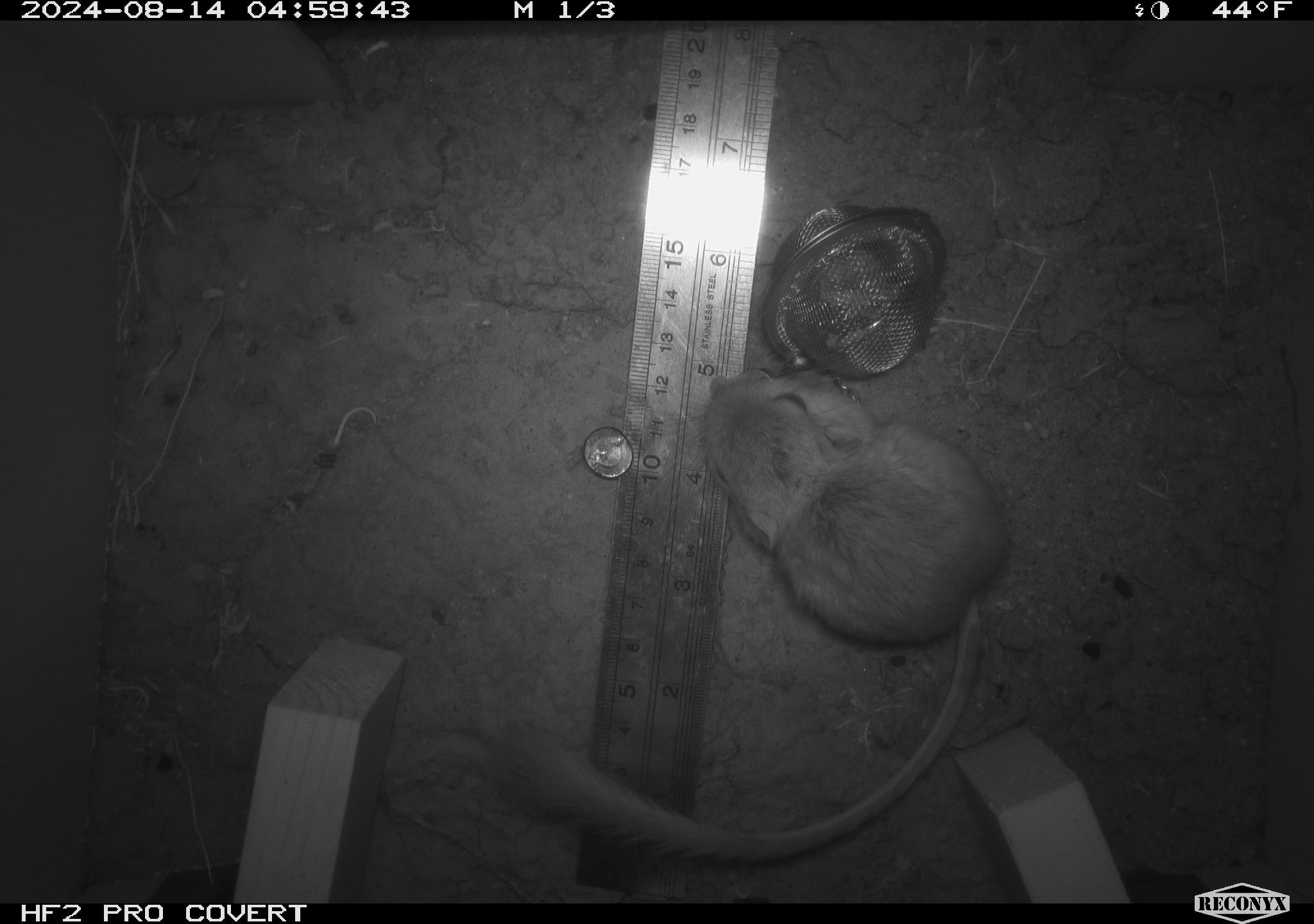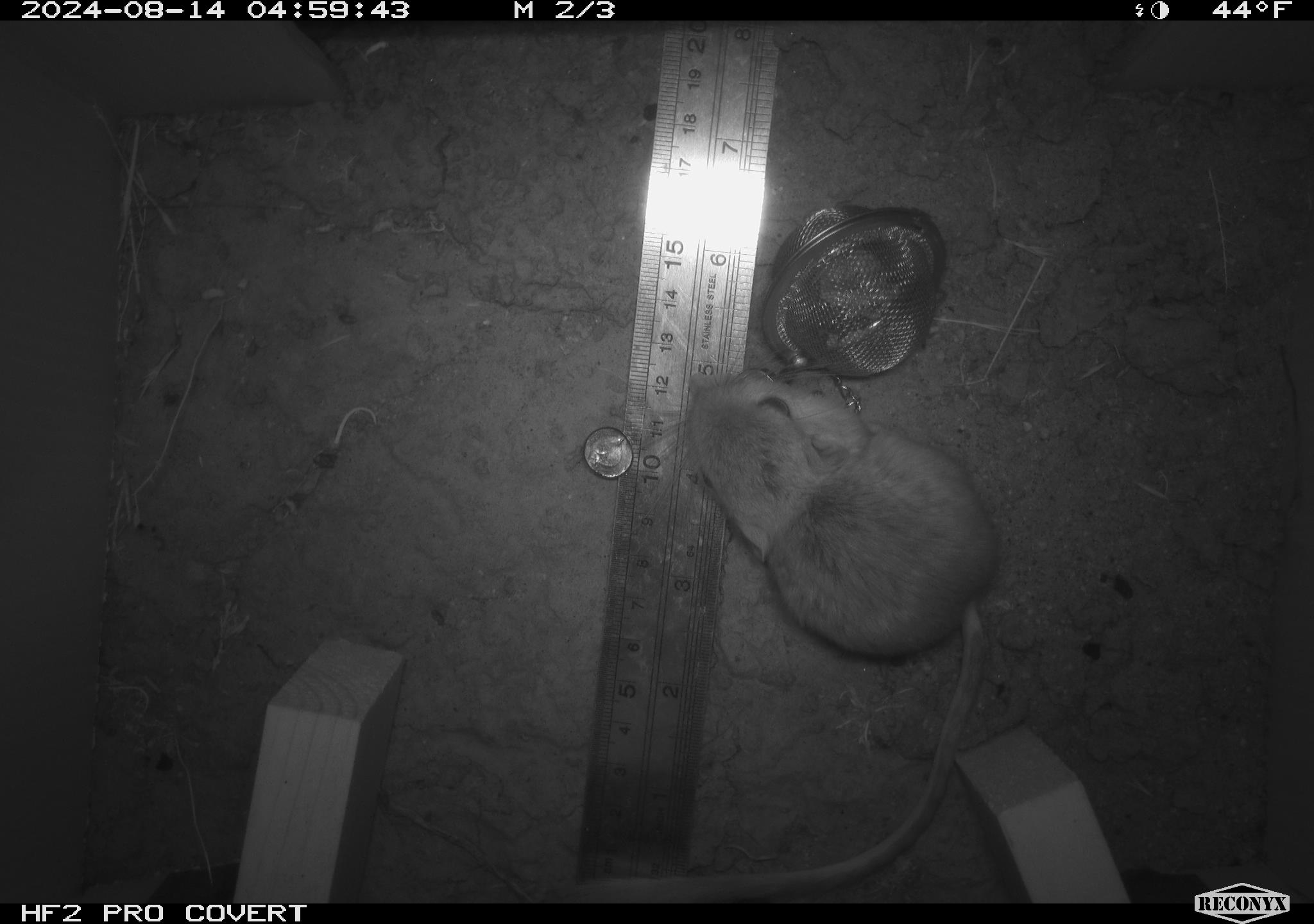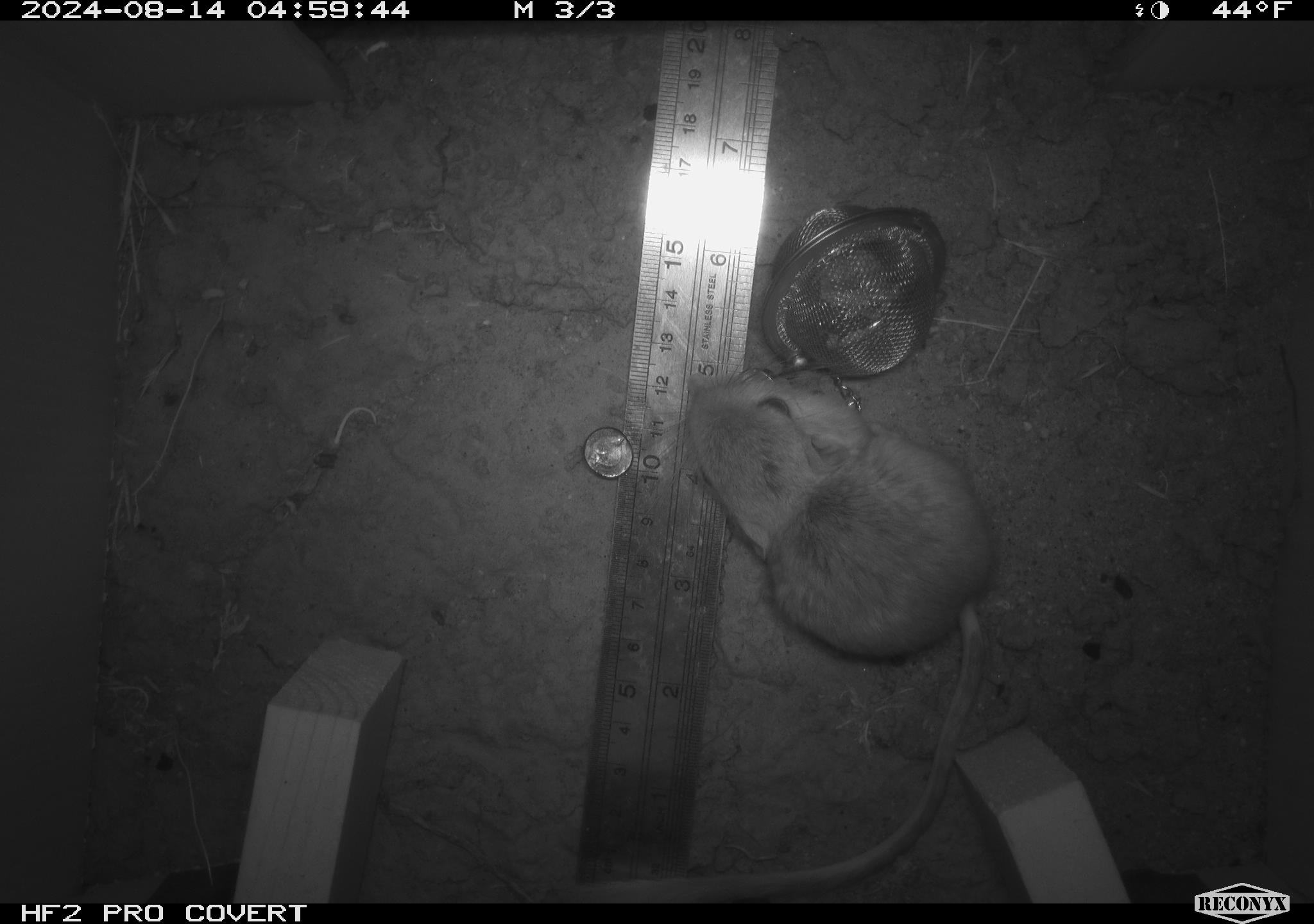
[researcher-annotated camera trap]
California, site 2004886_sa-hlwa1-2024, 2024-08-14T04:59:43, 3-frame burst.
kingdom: Animalia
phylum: Chordata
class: Mammalia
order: Rodentia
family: Heteromyidae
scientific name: Heteromyidae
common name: kangaroo rats and pocket mice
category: heteromyidae family